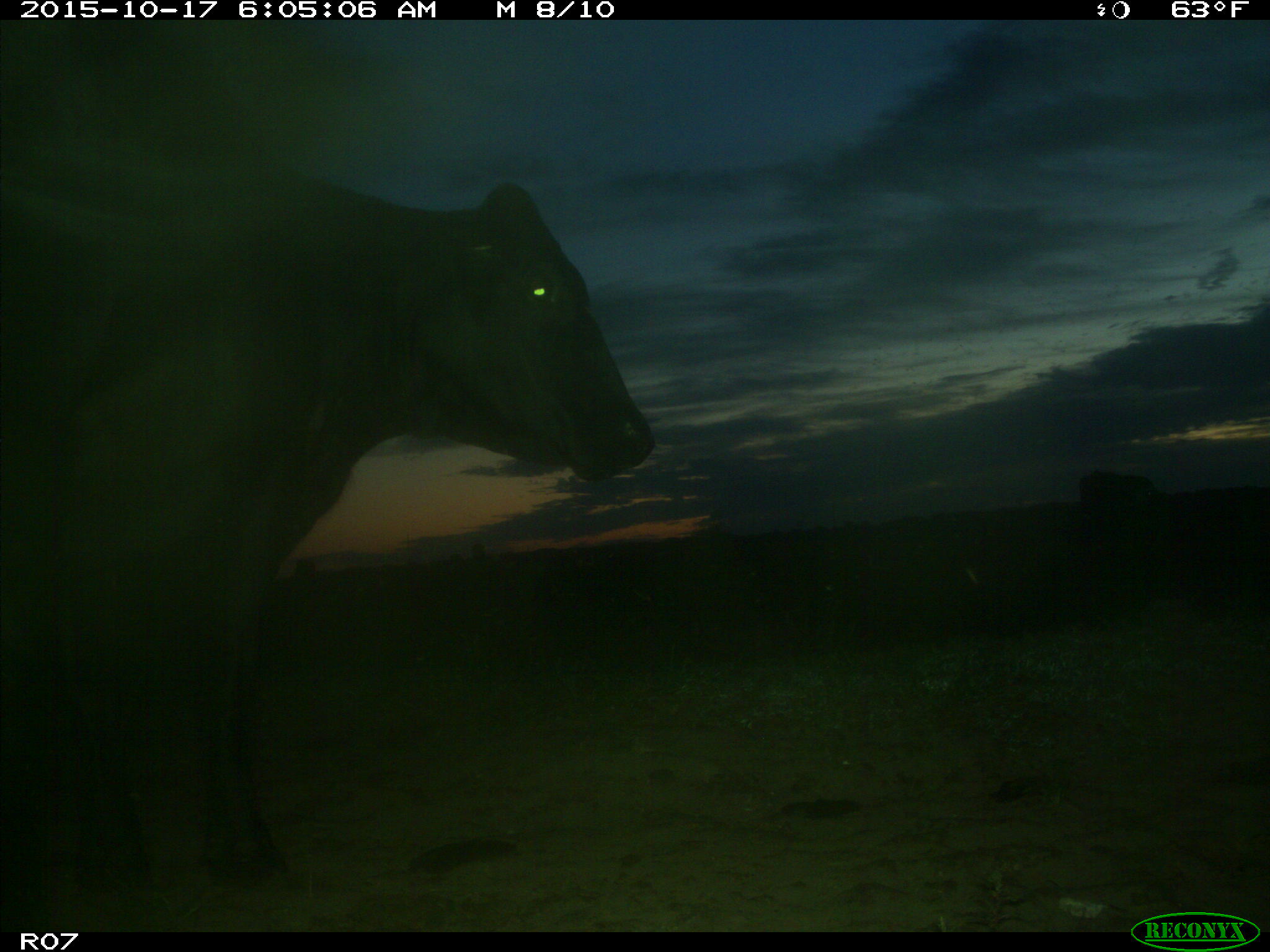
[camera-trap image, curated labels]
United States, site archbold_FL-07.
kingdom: Animalia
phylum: Chordata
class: Mammalia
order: Artiodactyla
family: Bovidae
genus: Bos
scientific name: Bos taurus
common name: domestic cow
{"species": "Bos taurus (domestic cow)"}